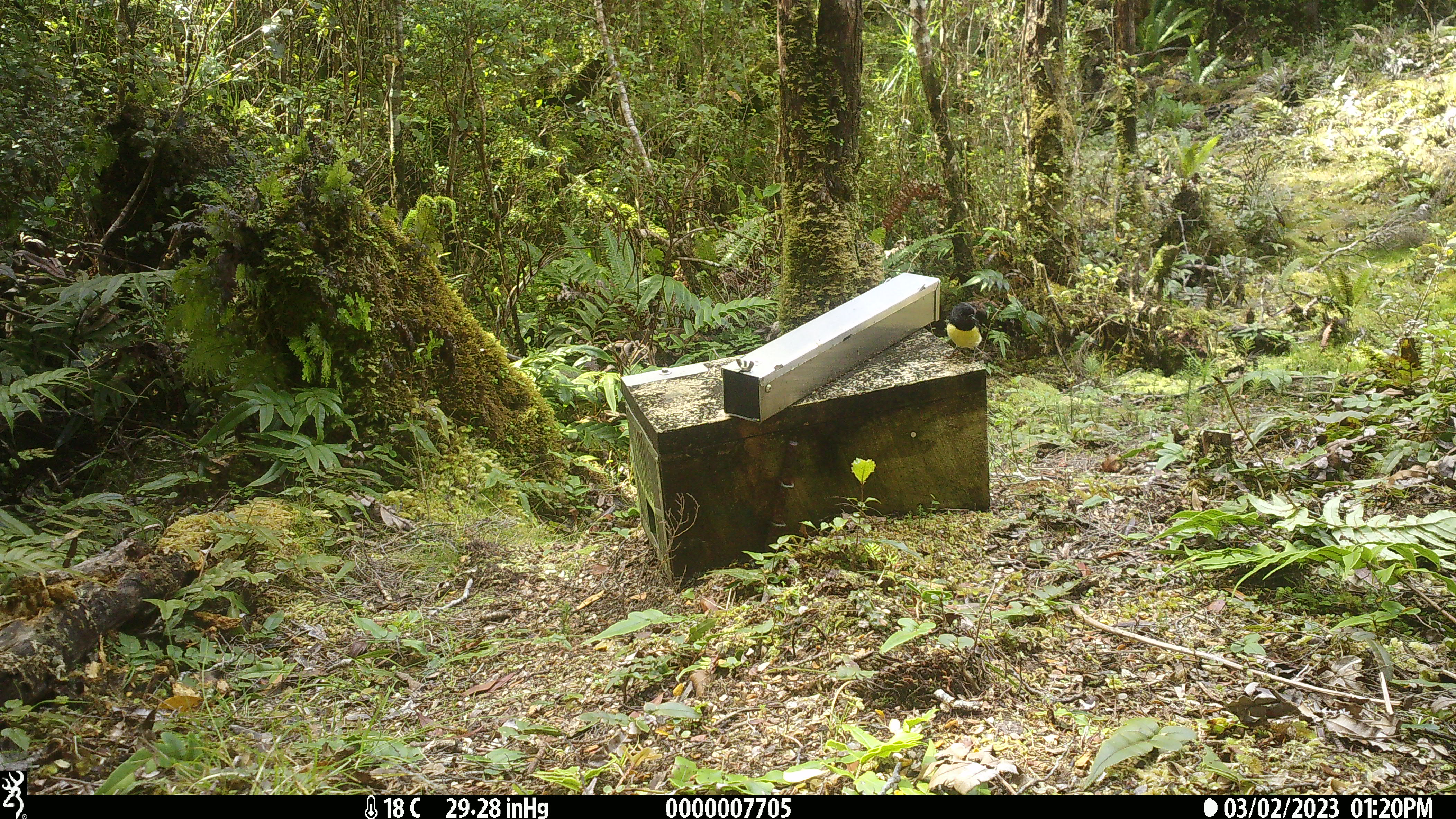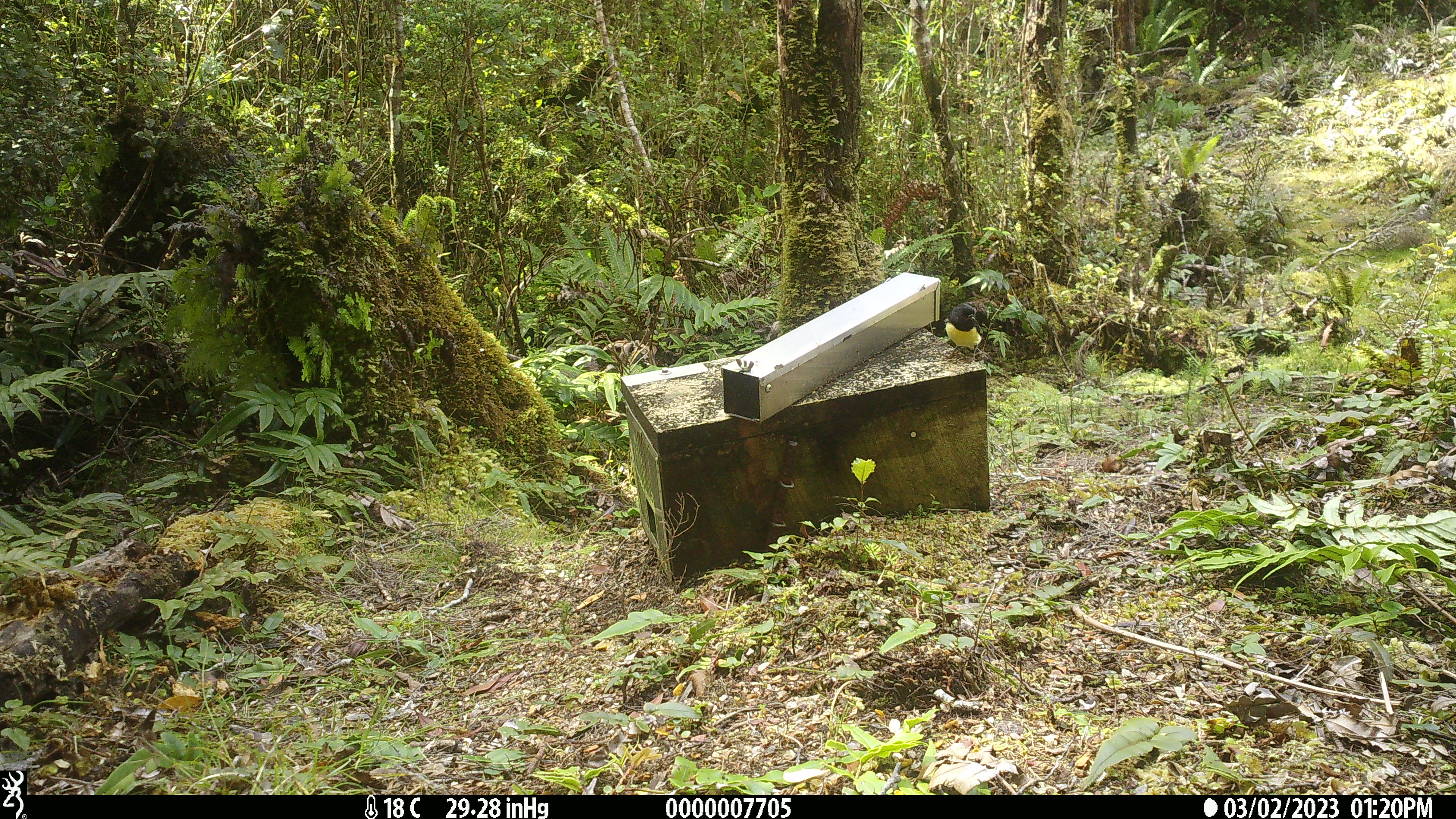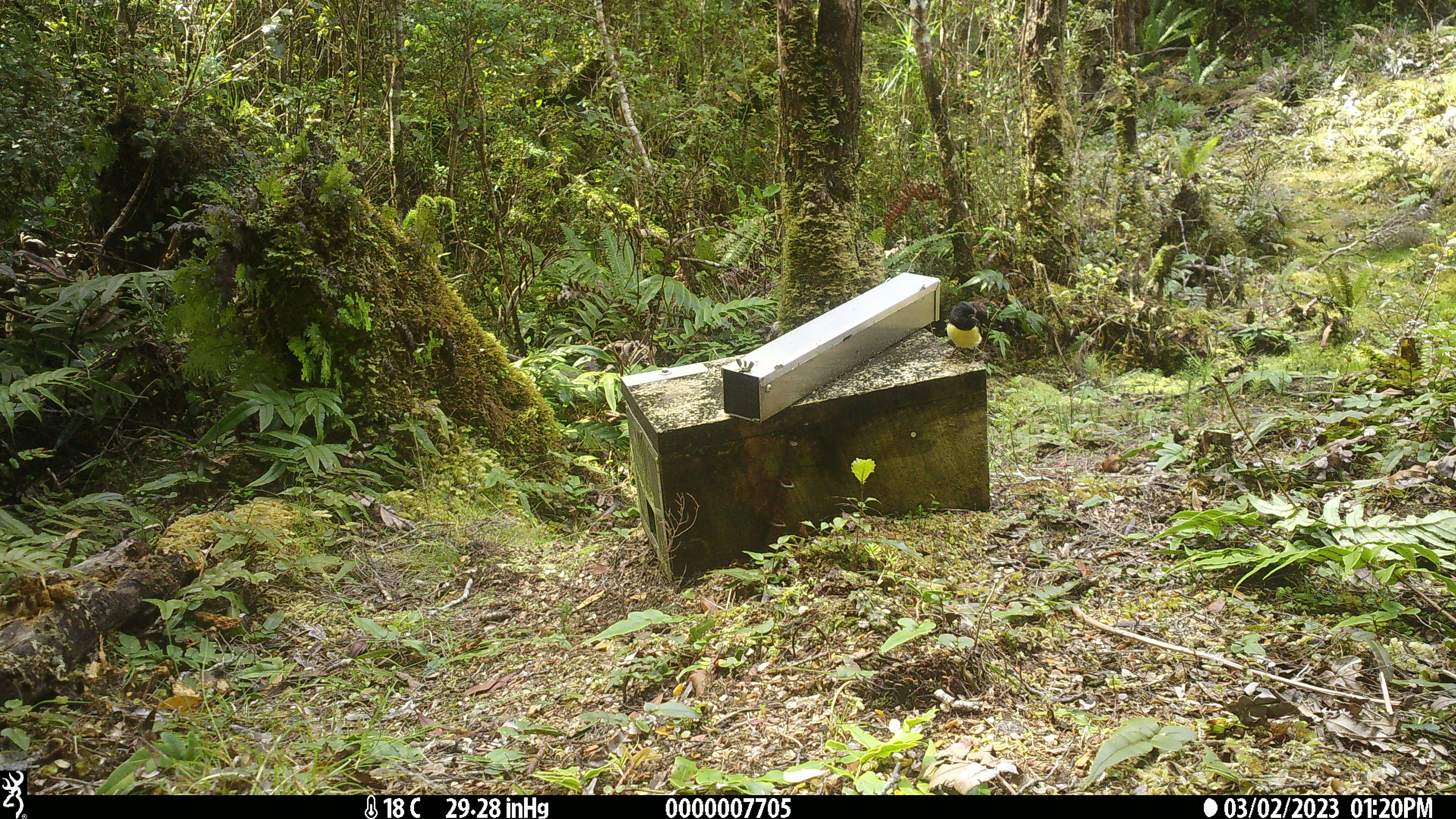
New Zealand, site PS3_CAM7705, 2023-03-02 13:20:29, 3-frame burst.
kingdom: Animalia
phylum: Chordata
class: Aves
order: Passeriformes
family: Petroicidae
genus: Petroica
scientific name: Petroica macrocephala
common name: tomtit